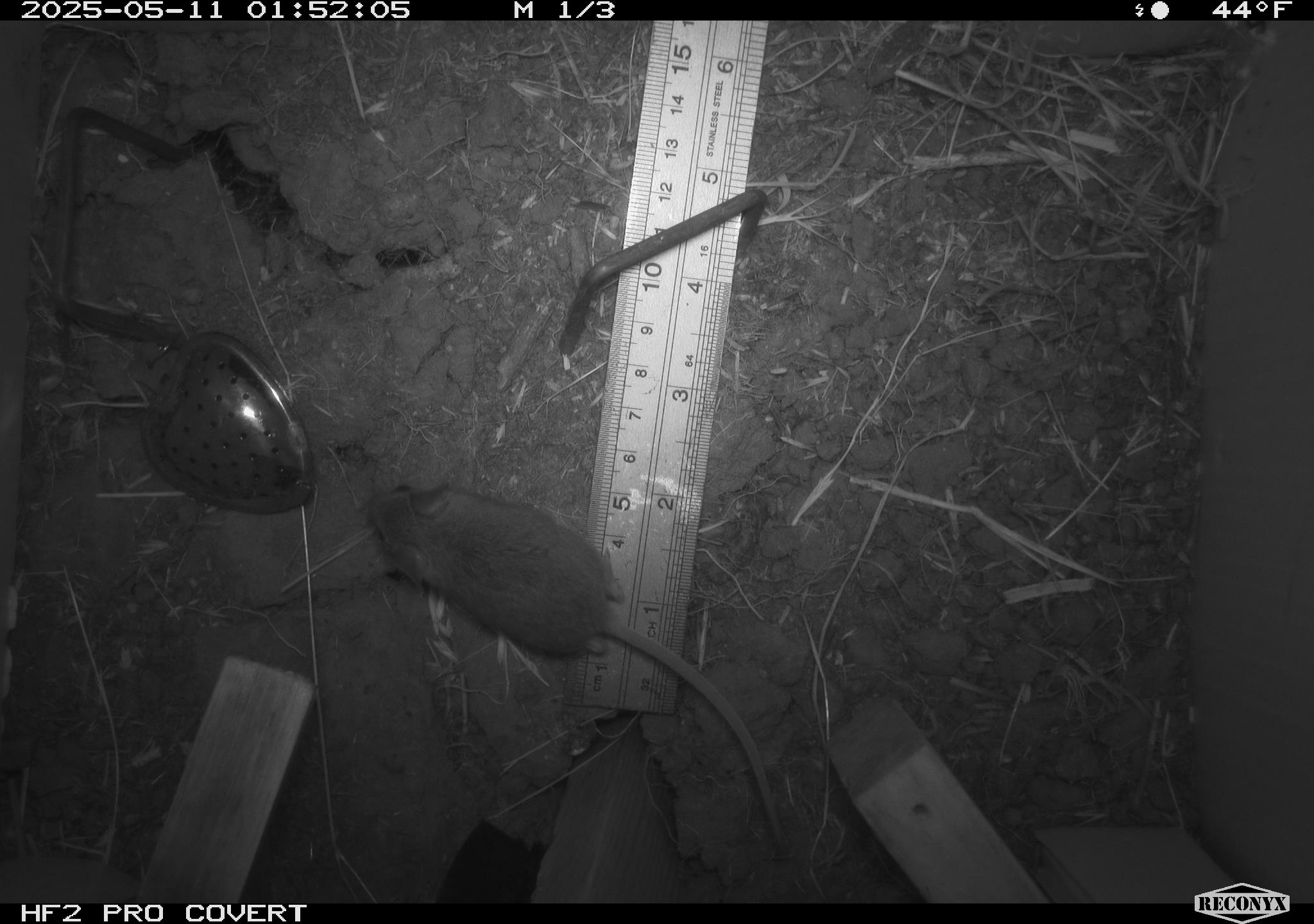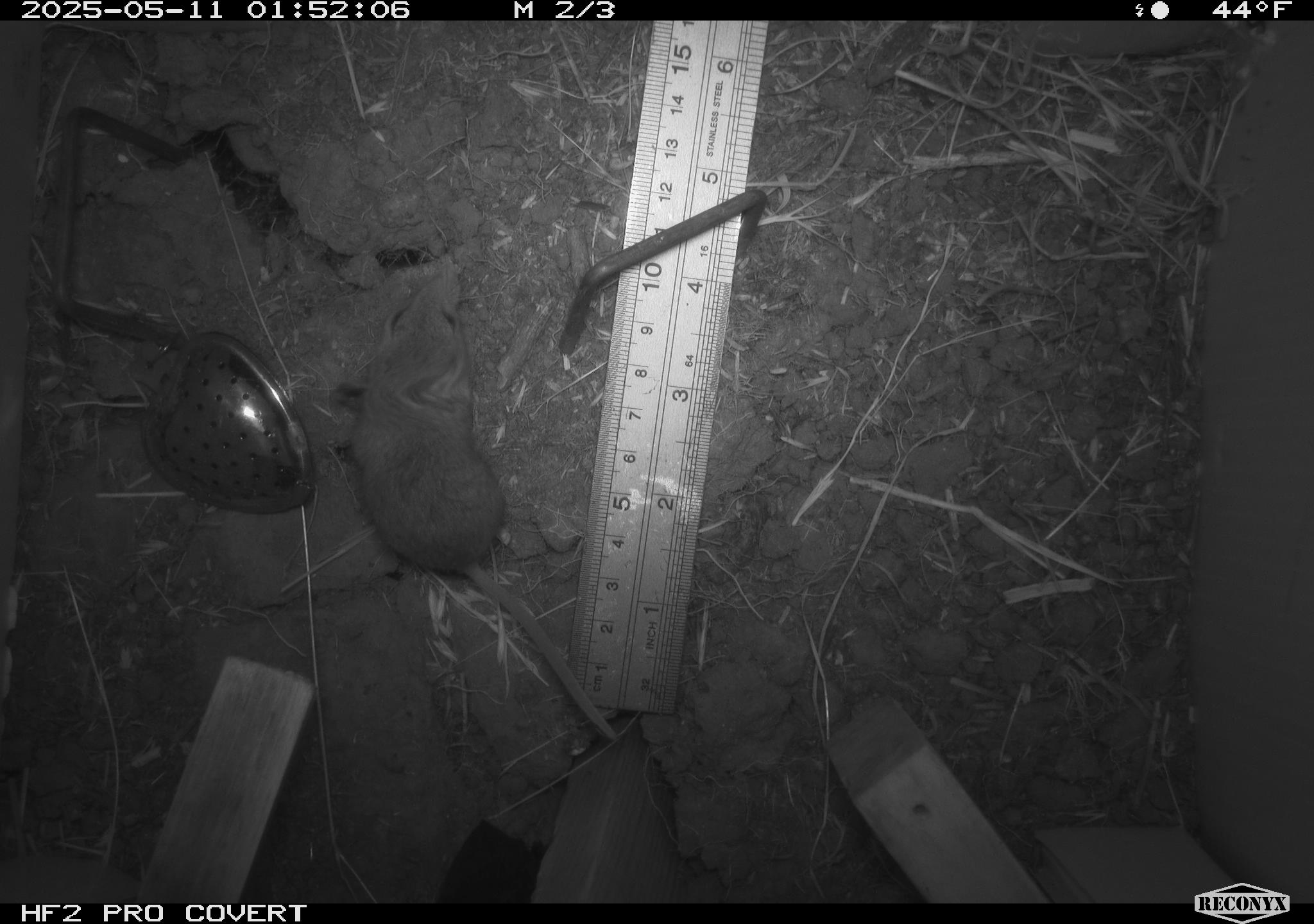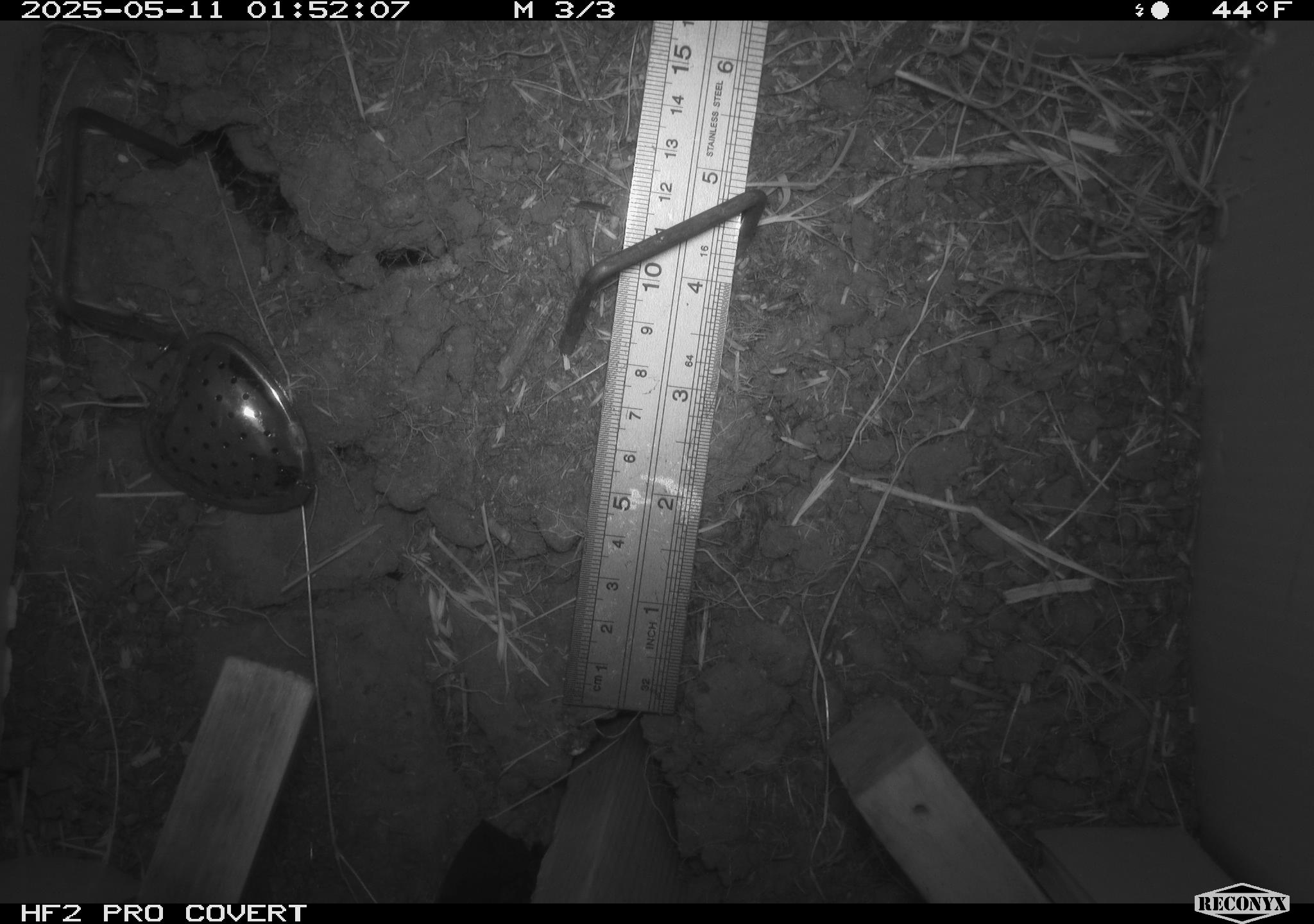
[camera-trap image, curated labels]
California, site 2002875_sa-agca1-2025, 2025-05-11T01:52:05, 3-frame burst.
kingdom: Animalia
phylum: Chordata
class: Mammalia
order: Rodentia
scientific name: Rodentia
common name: mouse species